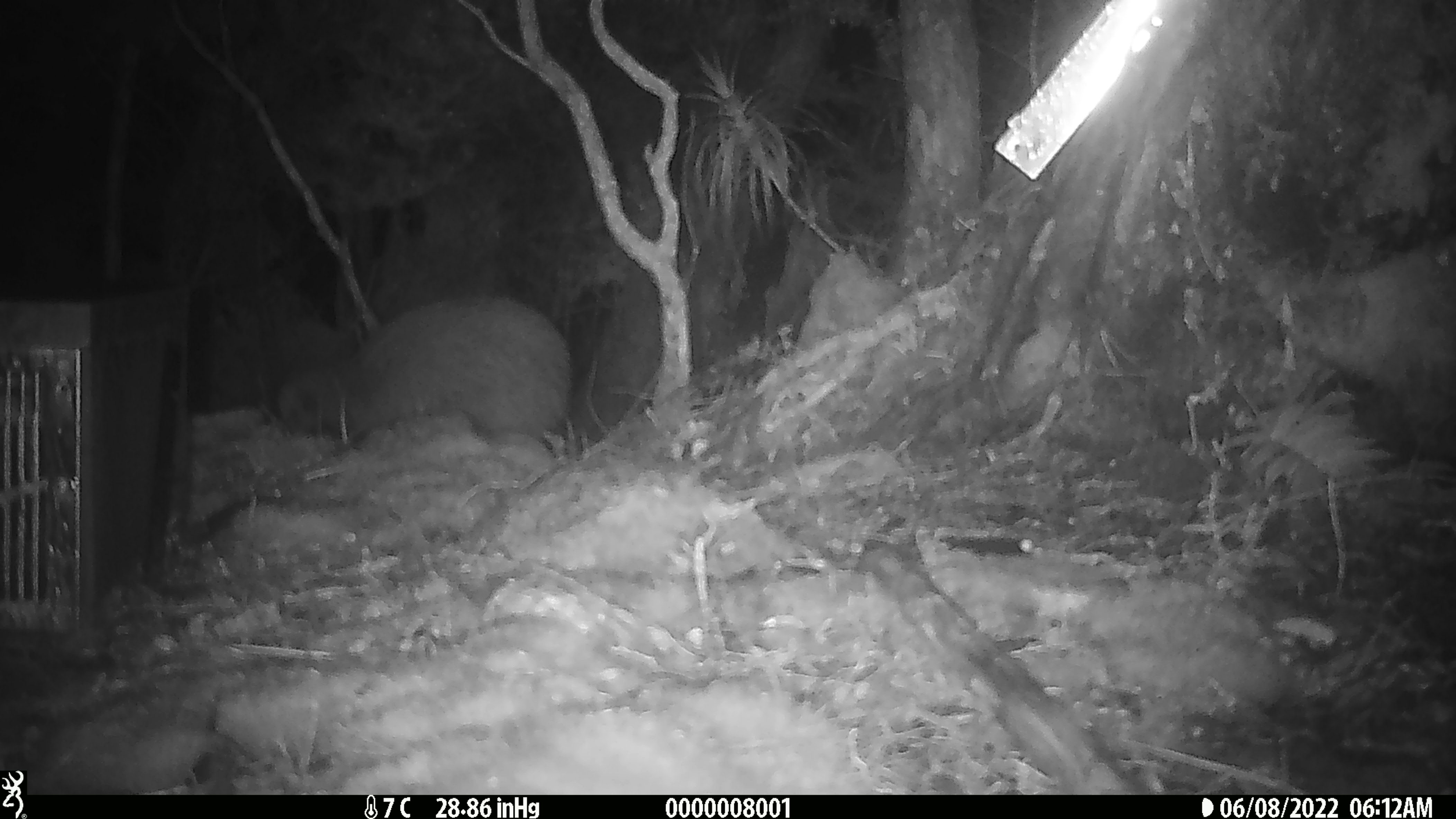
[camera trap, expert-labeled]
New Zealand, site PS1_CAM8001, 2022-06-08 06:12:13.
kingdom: Animalia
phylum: Chordata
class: Aves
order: Apterygiformes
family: Apterygidae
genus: Apteryx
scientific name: Apteryx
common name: kiwi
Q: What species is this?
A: Kiwi (Apteryx).